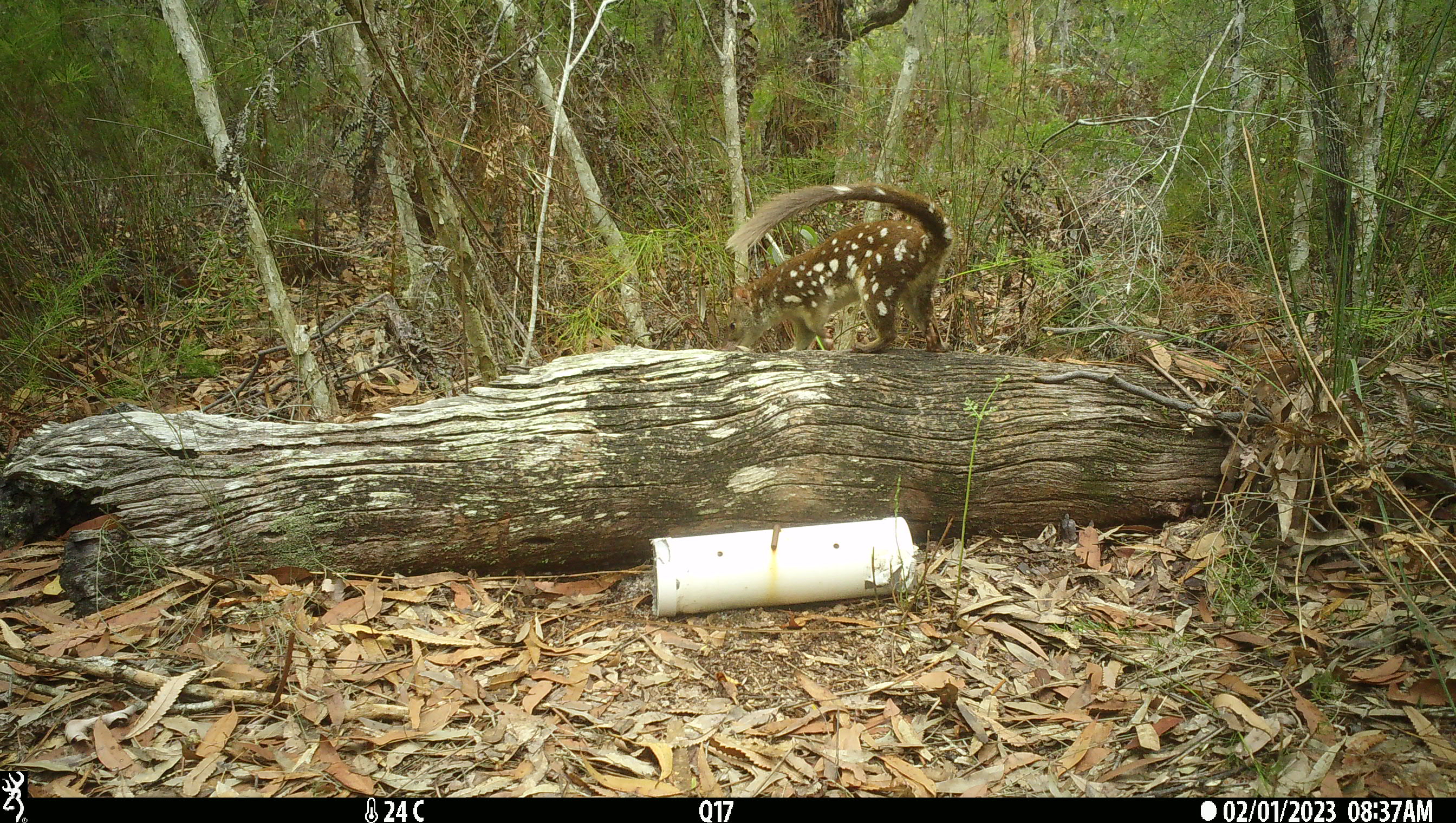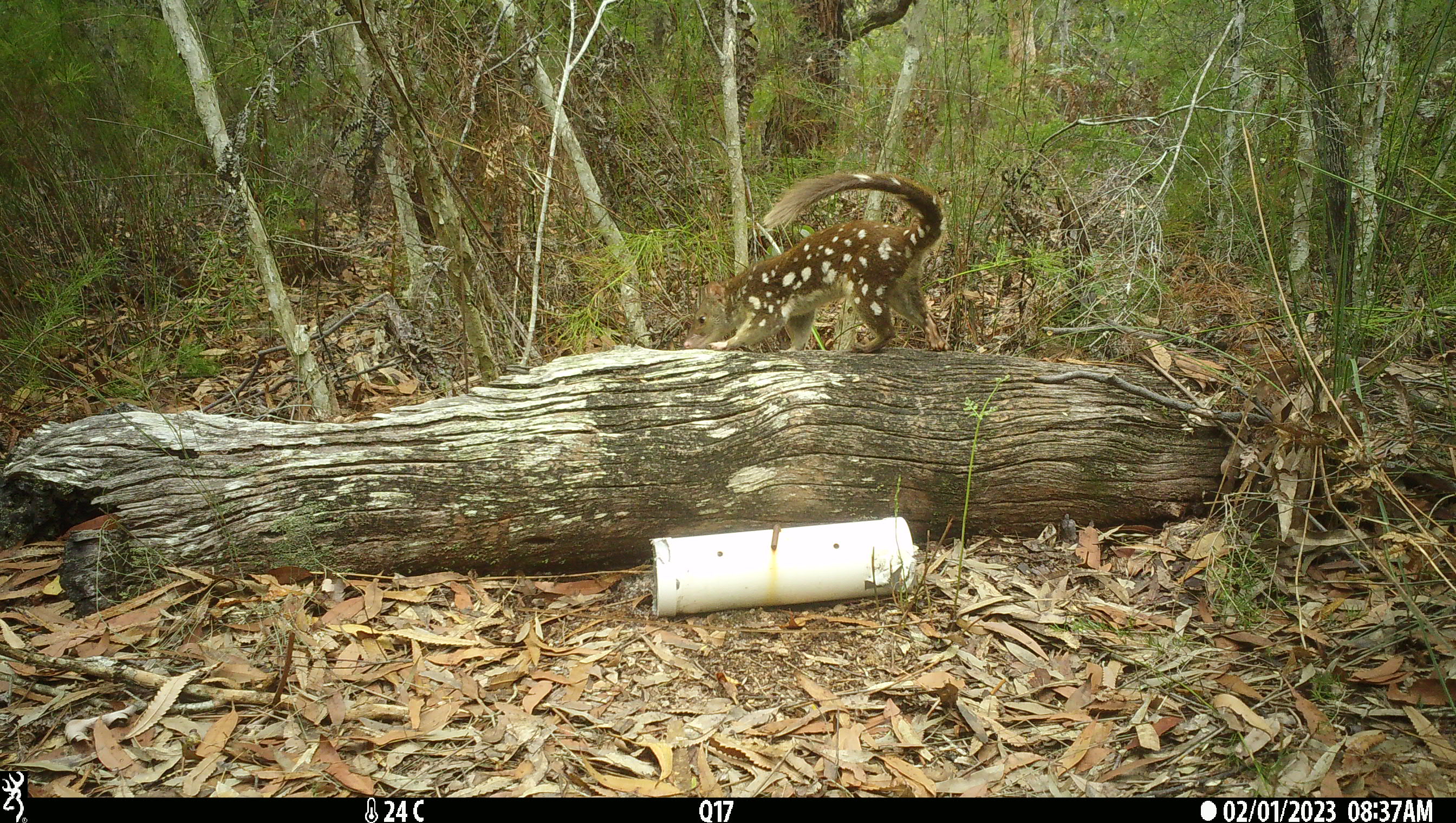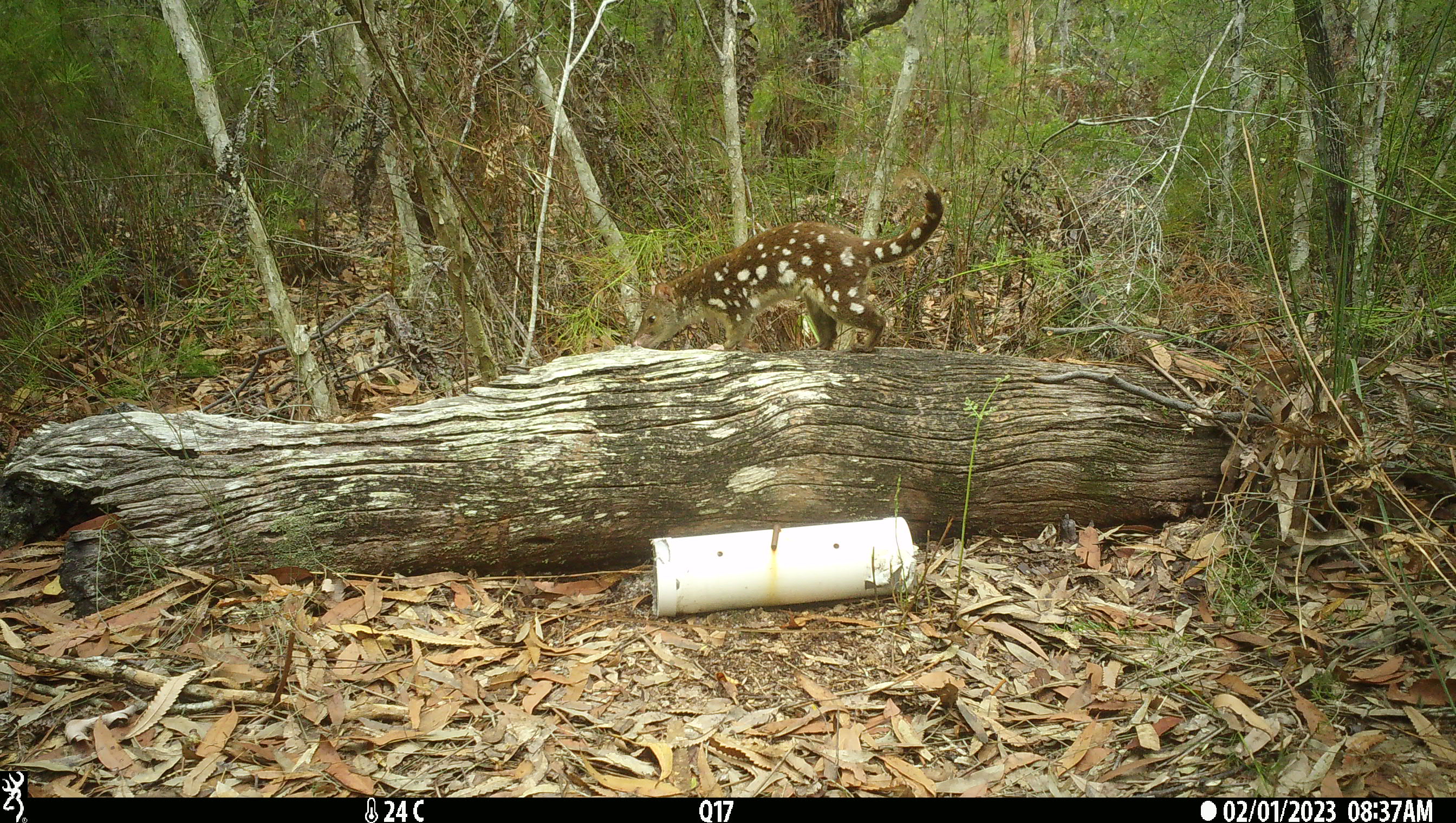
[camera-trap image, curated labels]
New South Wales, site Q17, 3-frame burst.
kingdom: Animalia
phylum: Chordata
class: Mammalia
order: Dasyuromorphia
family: Dasyuridae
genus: Dasyurus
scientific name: Dasyurus maculatus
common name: spotted-tailed quoll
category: quoll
Quoll (spotted-tailed quoll) (Dasyurus maculatus).